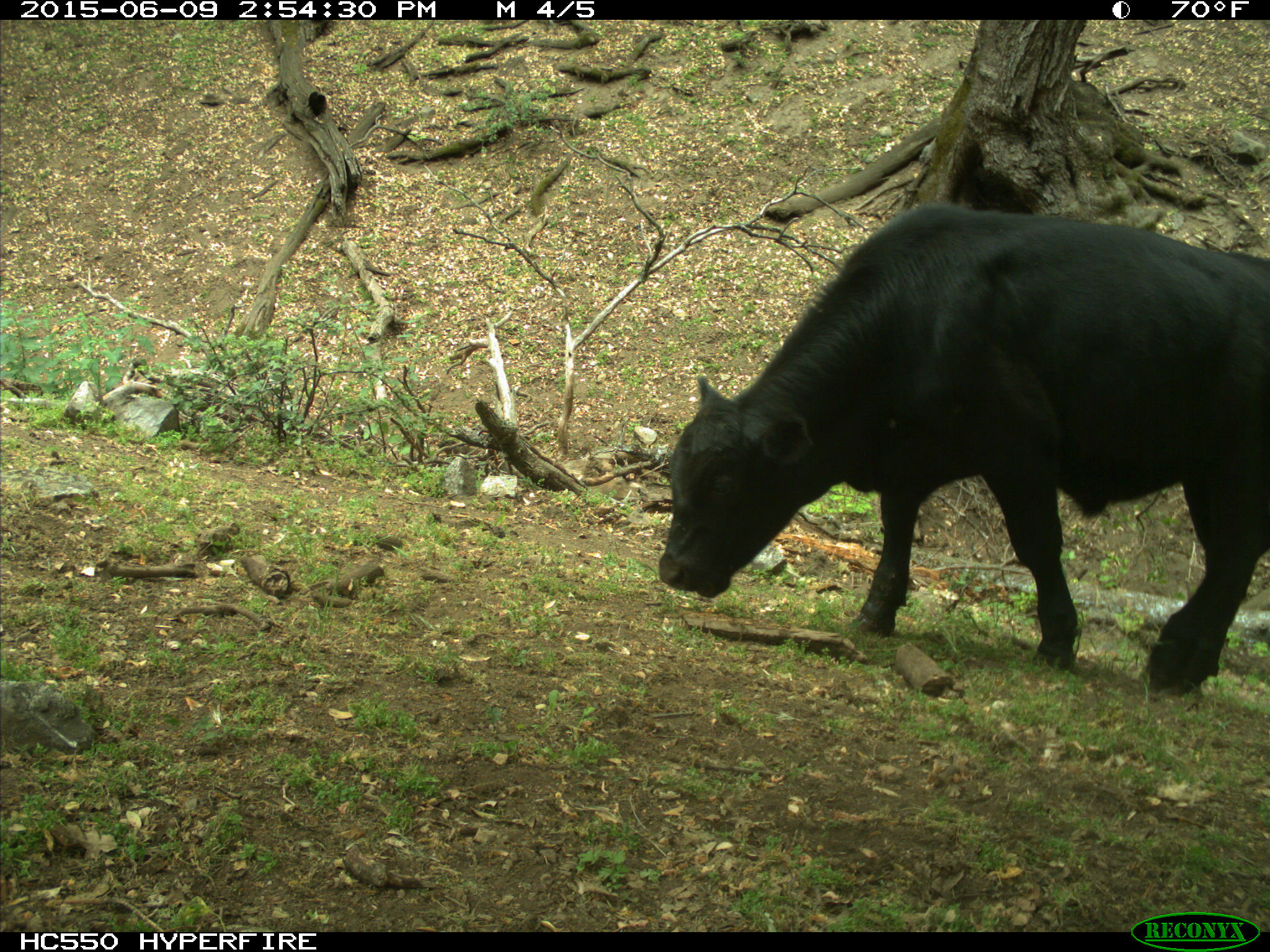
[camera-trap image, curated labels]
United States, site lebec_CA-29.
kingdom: Animalia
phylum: Chordata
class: Mammalia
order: Artiodactyla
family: Bovidae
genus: Bos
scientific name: Bos taurus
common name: domestic cow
Bos taurus (domestic cow).